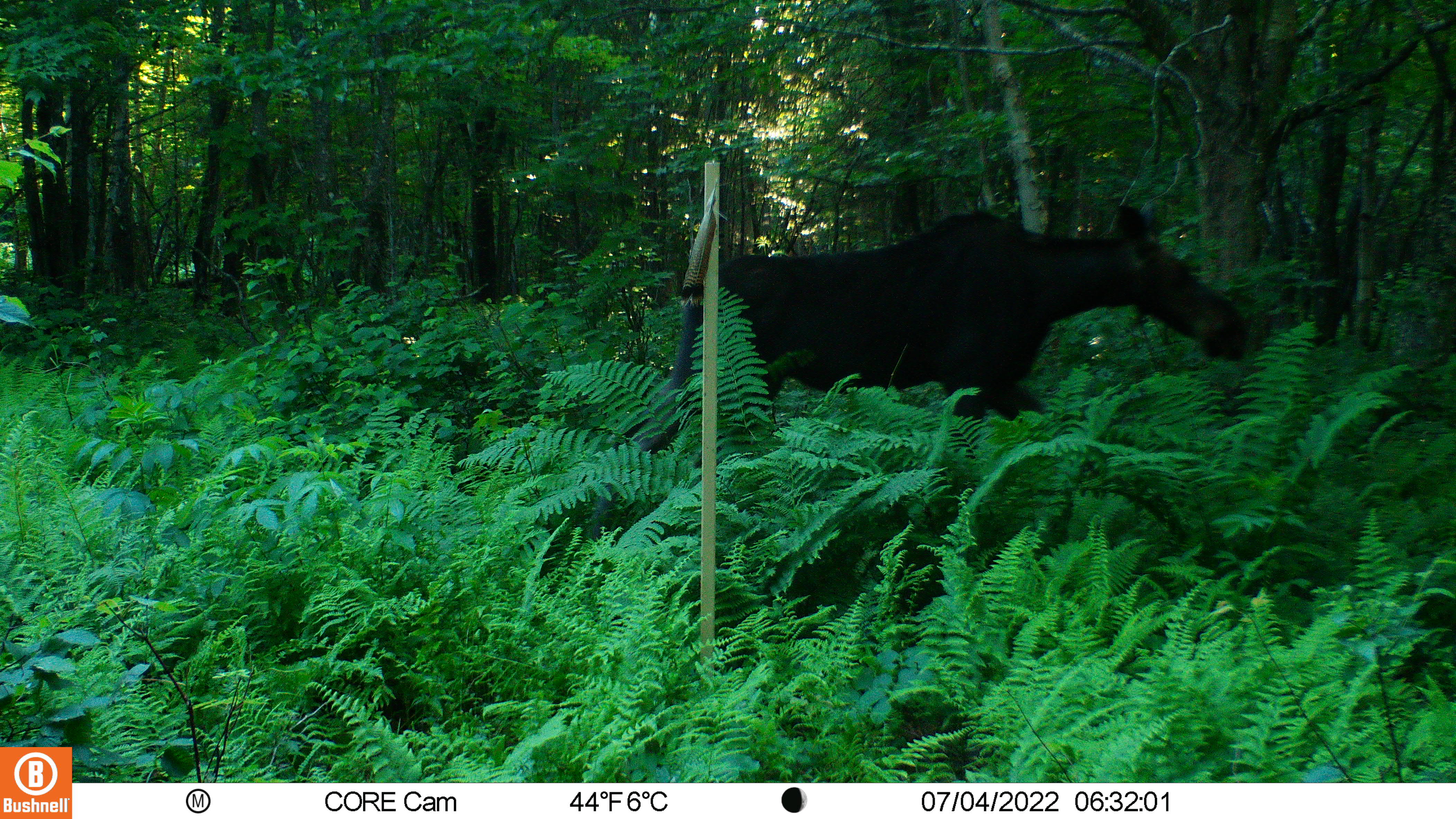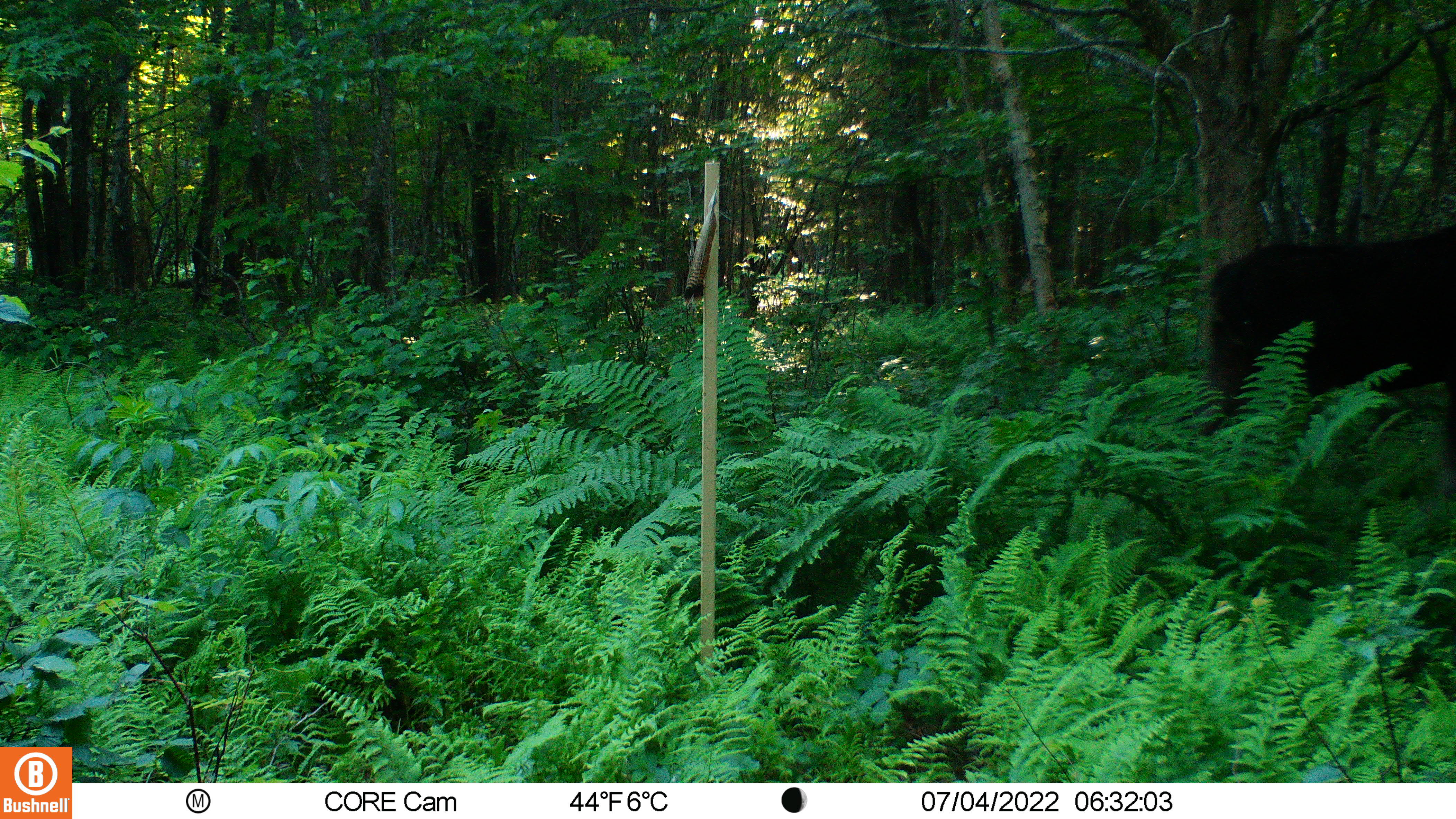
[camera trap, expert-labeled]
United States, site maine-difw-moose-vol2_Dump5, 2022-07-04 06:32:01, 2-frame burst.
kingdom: Animalia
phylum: Chordata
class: Mammalia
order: Artiodactyla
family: Cervidae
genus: Alces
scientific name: Alces alces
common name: moose